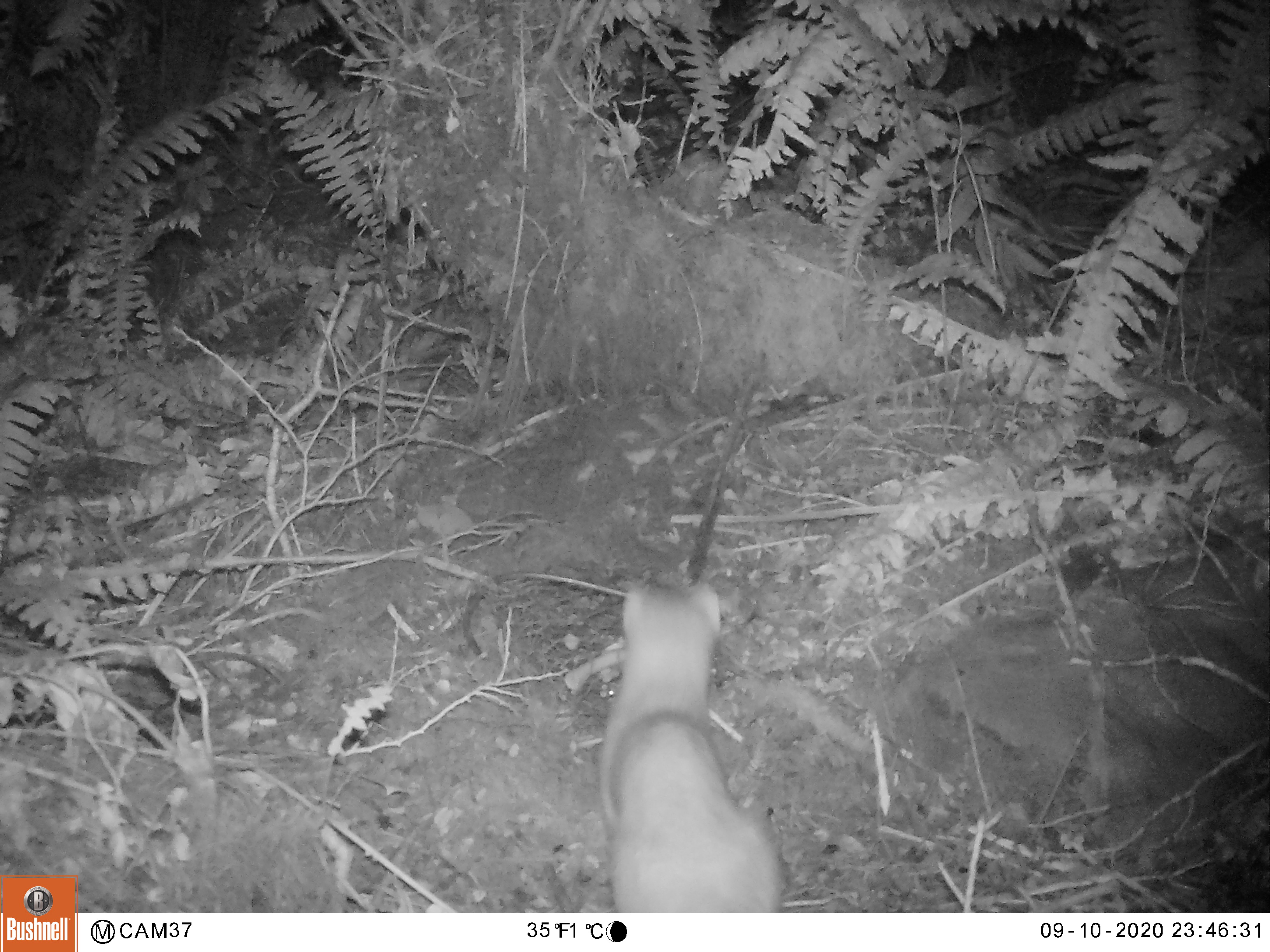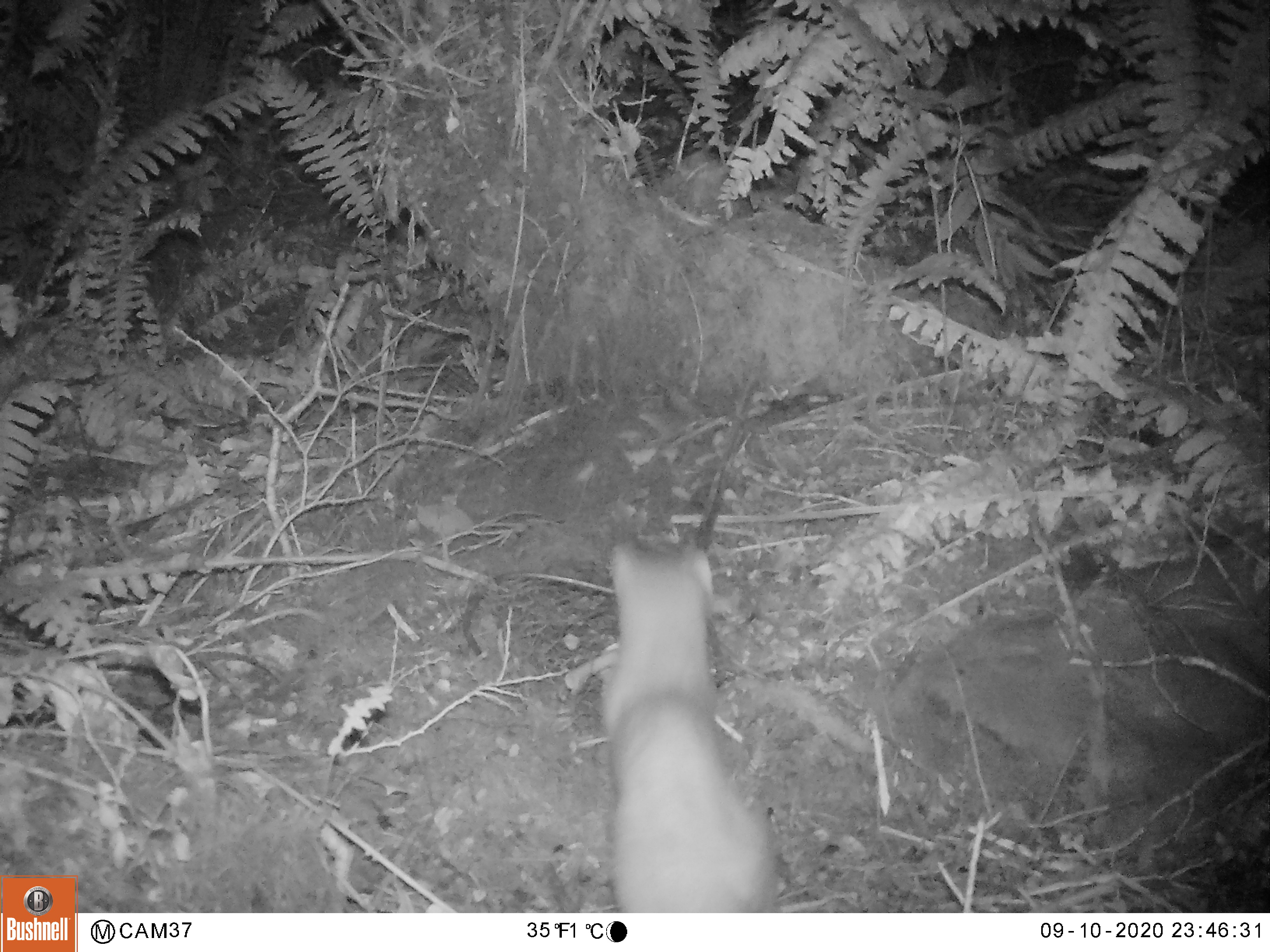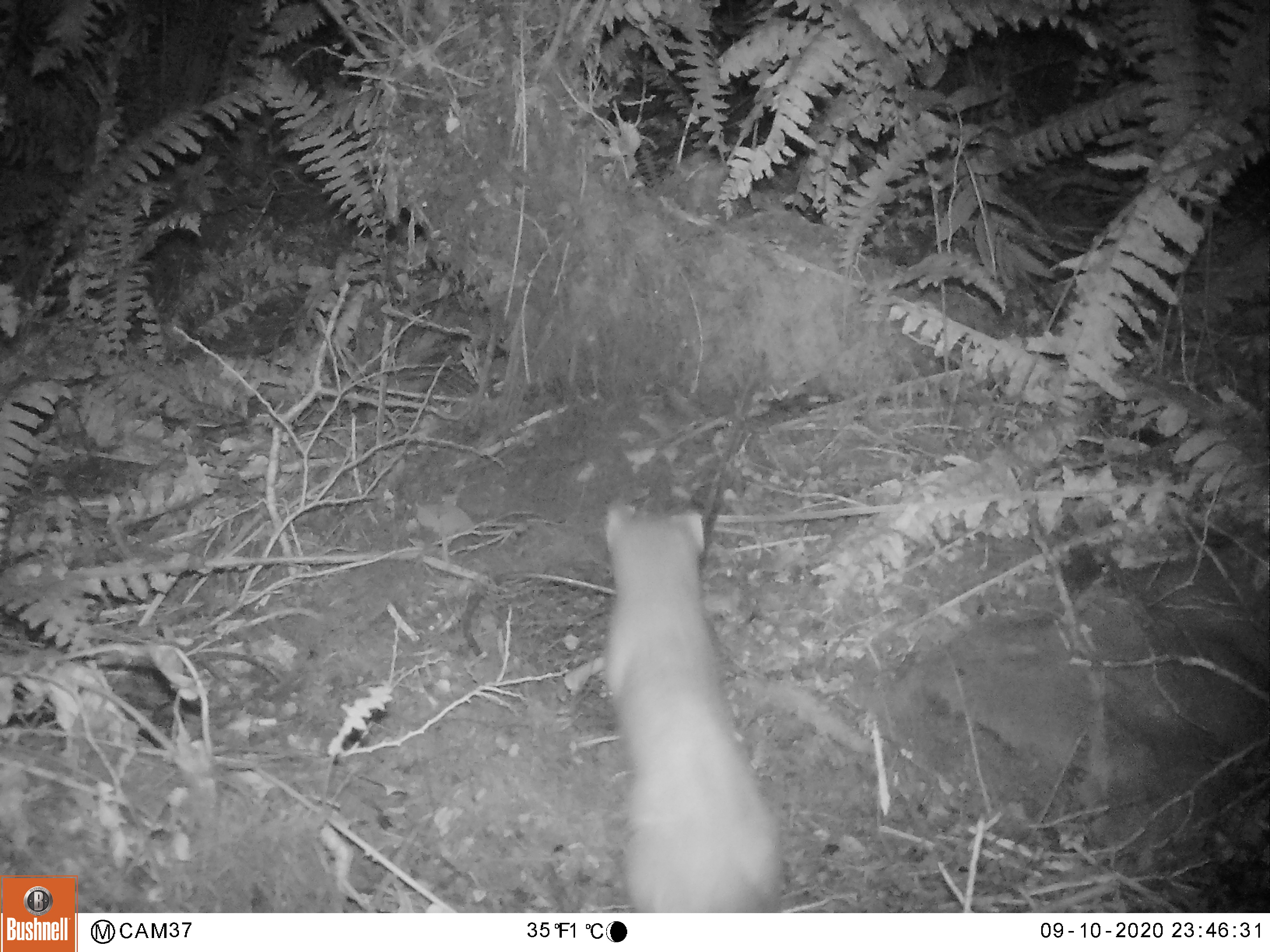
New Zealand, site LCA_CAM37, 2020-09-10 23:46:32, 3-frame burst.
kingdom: Animalia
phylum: Chordata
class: Mammalia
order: Carnivora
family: Mustelidae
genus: Mustela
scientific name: Mustela erminea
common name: stoat